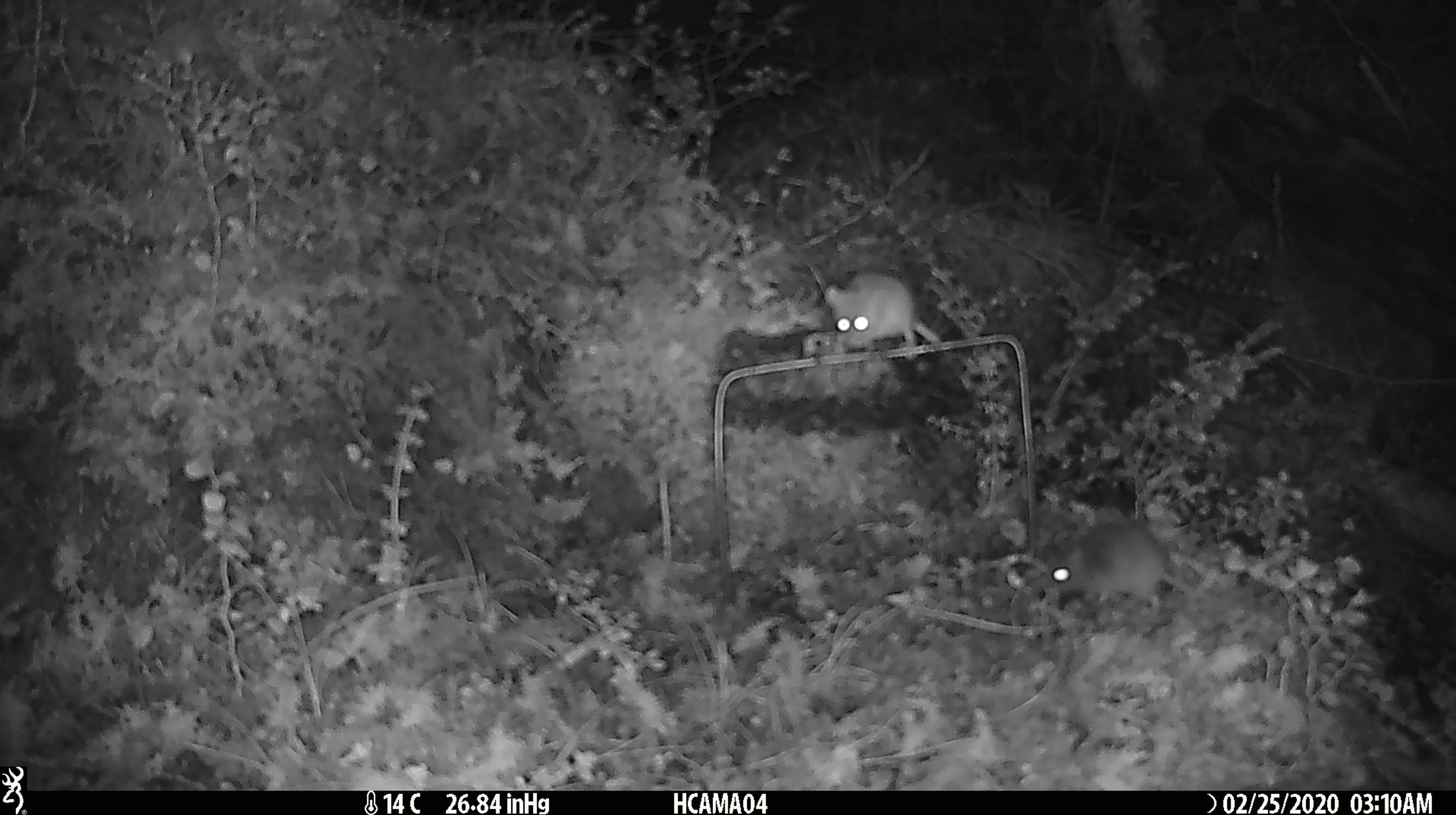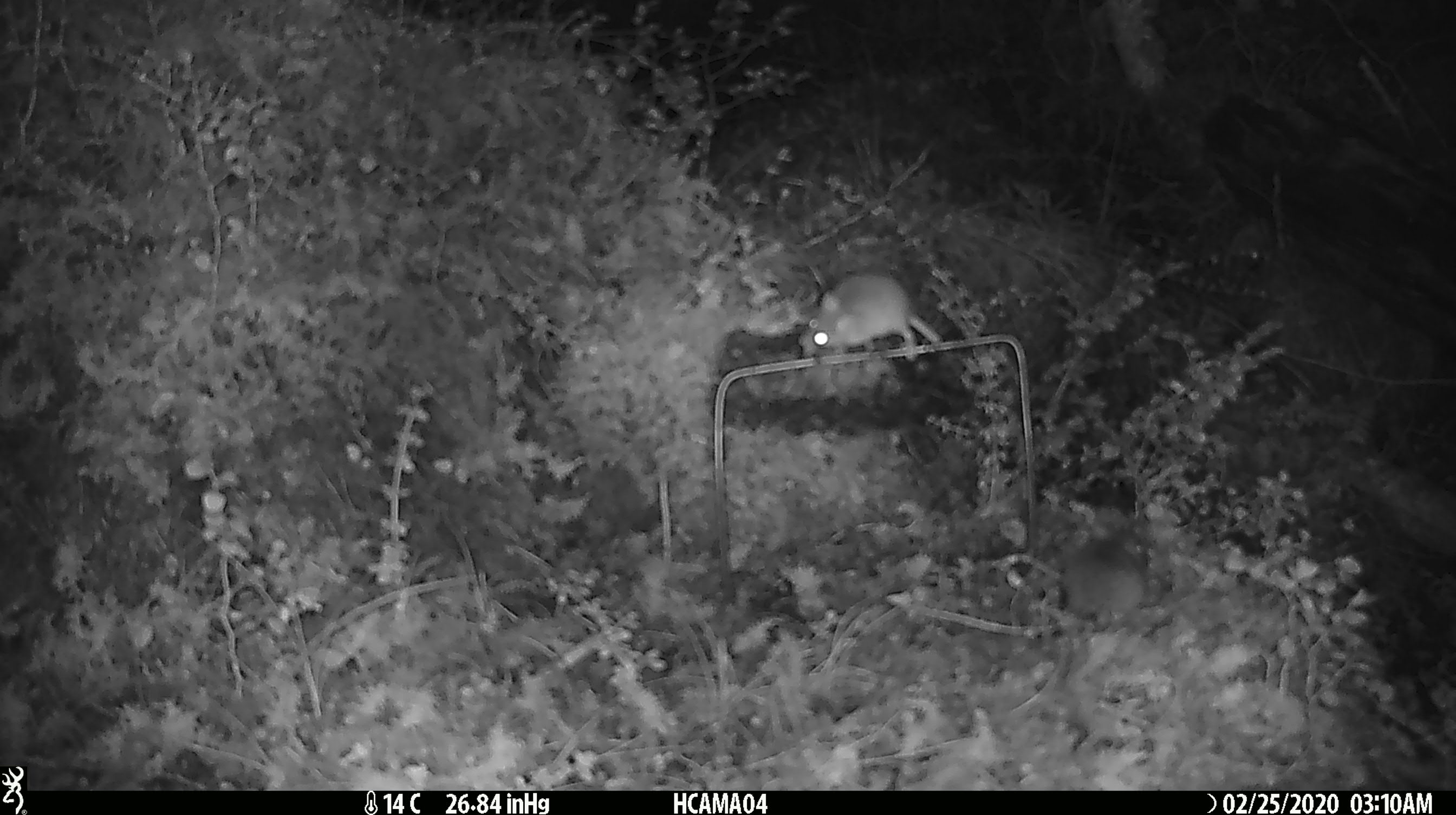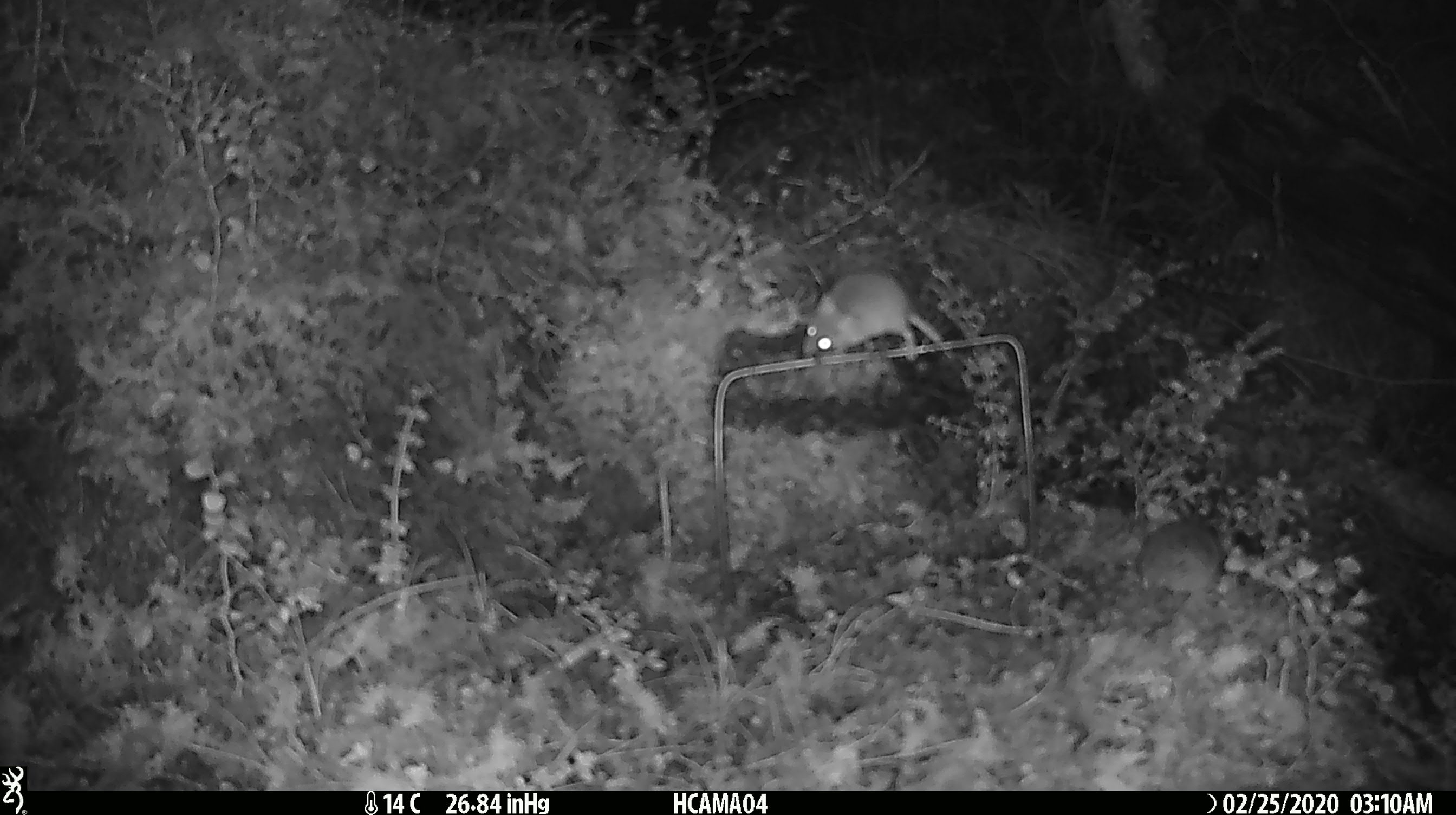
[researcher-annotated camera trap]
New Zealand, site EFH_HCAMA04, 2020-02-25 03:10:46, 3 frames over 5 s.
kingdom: Animalia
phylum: Chordata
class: Mammalia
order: Rodentia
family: Muridae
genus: Mus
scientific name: Mus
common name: mouse